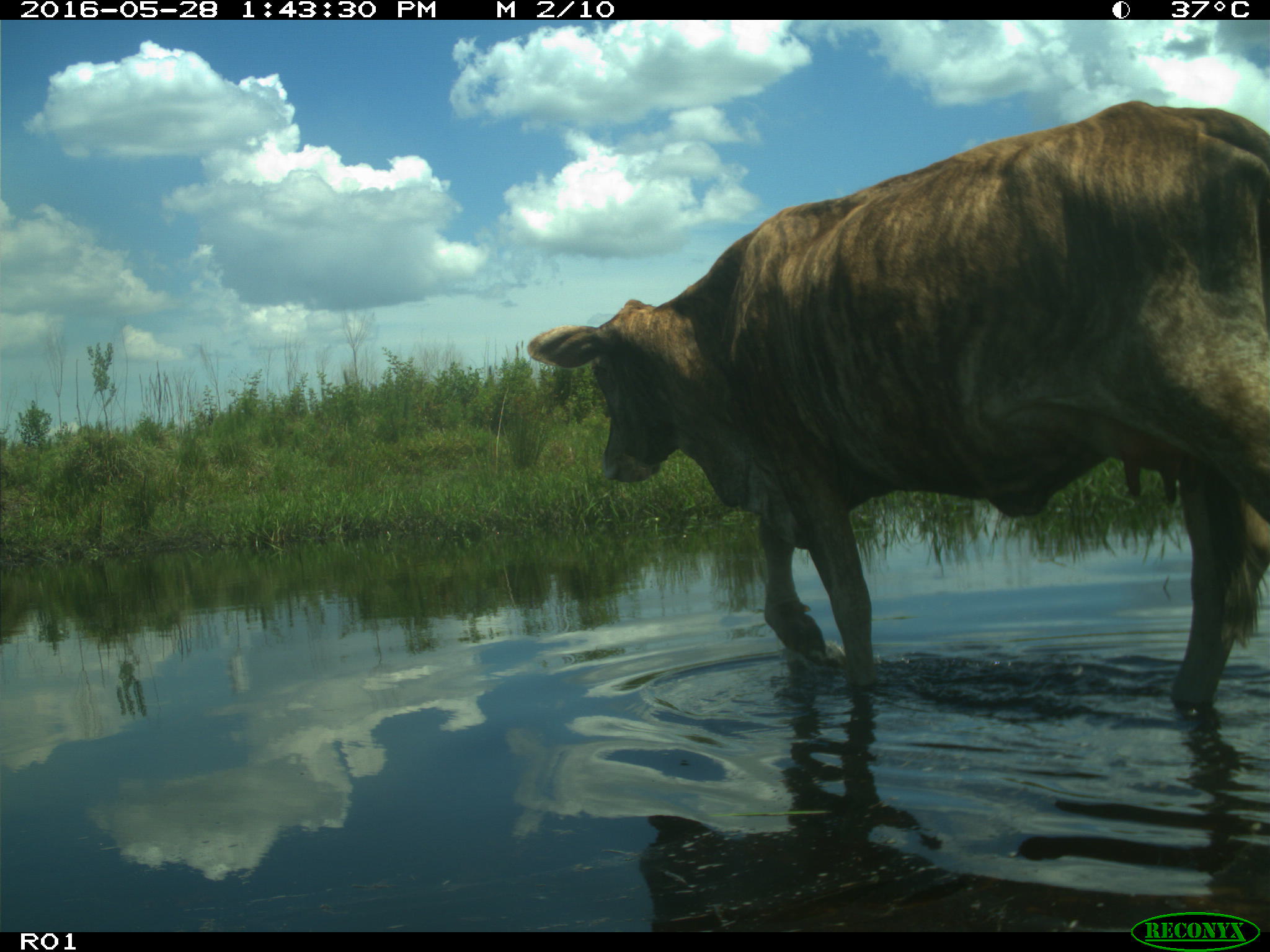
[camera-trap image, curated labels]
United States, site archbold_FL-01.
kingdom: Animalia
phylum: Chordata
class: Mammalia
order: Artiodactyla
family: Bovidae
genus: Bos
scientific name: Bos taurus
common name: domestic cow